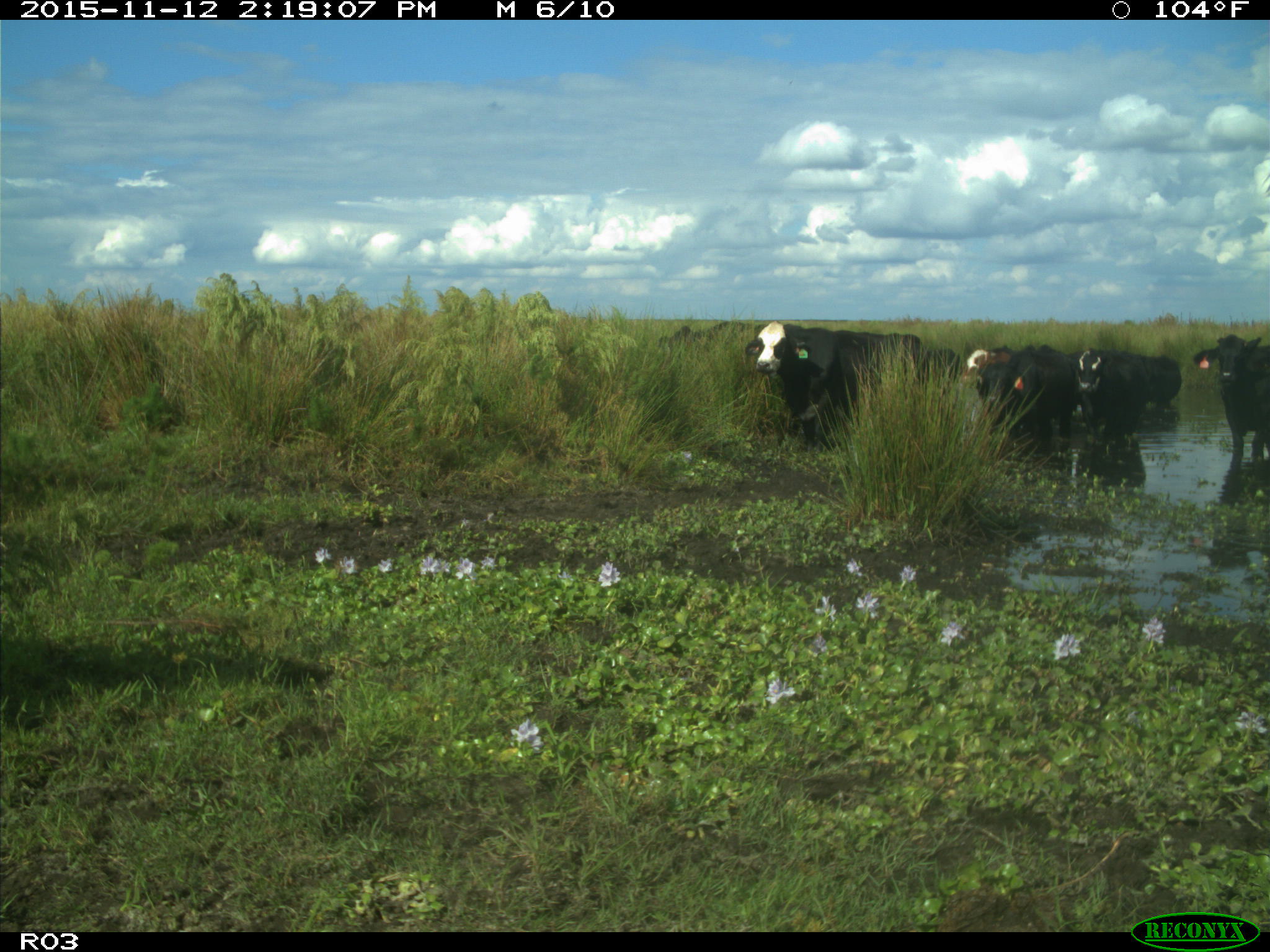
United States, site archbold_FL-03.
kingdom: Animalia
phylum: Chordata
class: Mammalia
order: Artiodactyla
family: Bovidae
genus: Bos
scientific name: Bos taurus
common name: domestic cow